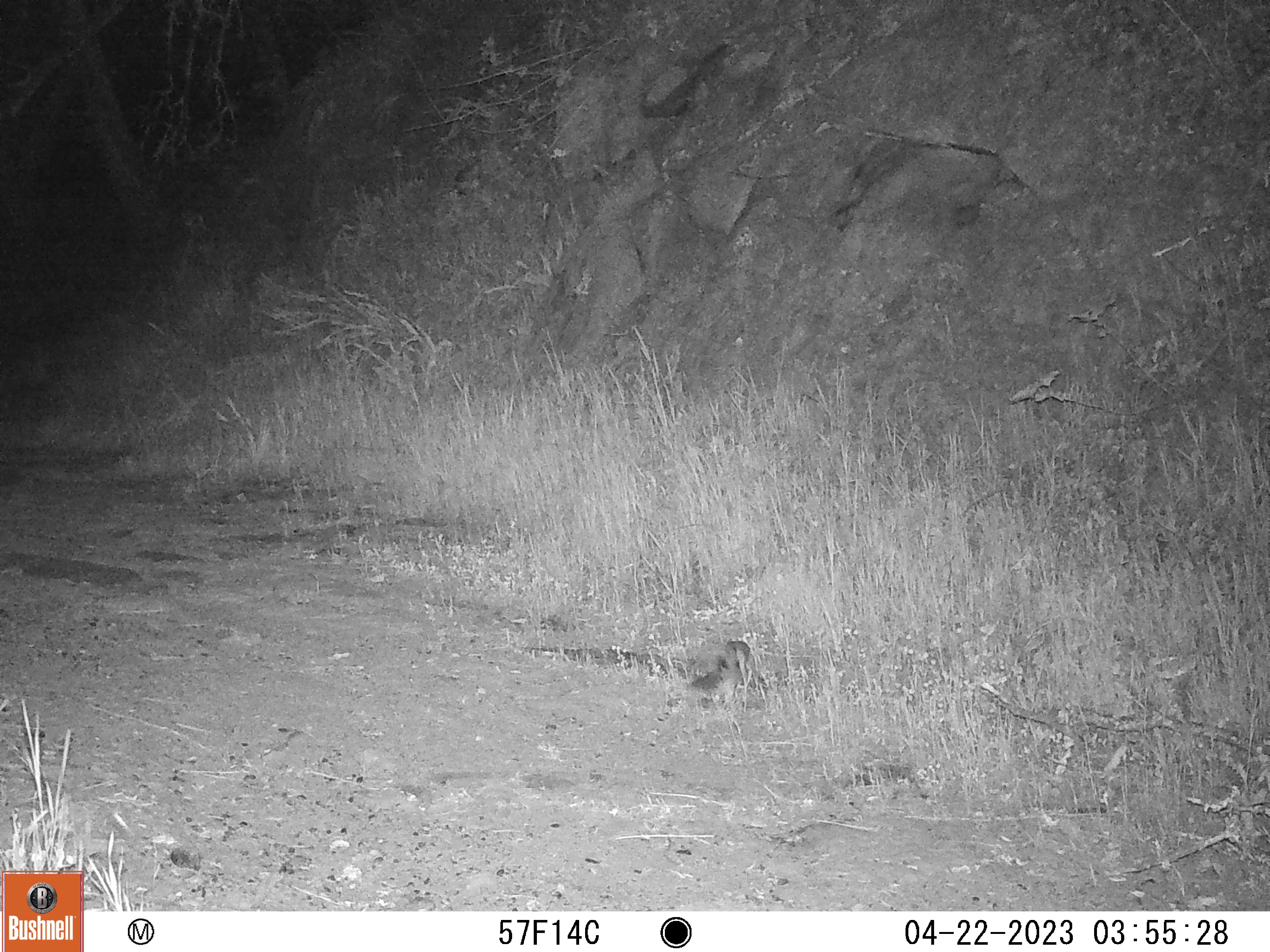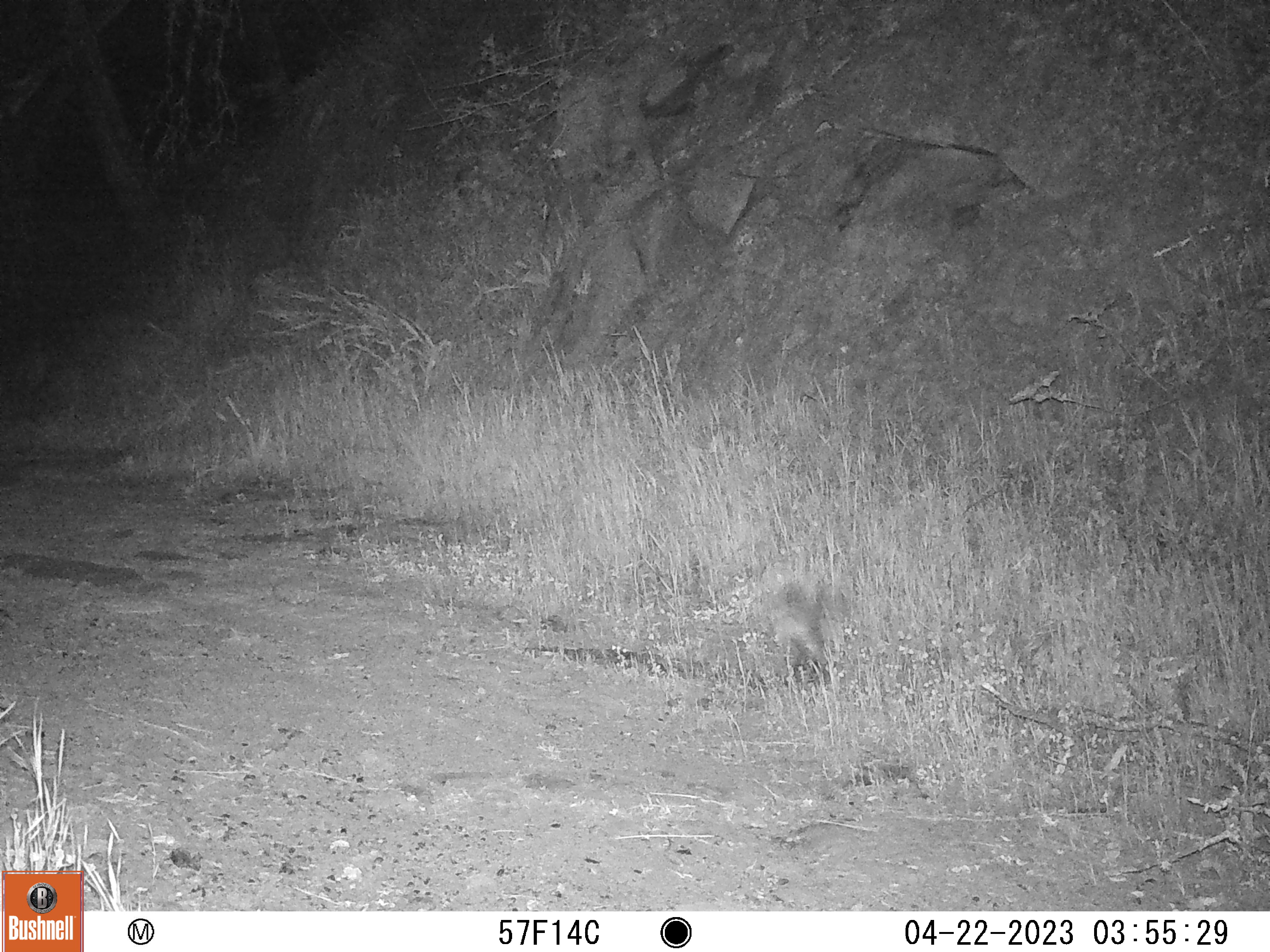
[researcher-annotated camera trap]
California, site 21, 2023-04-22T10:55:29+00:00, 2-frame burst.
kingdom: Animalia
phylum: Chordata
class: Mammalia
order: Rodentia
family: Sciuridae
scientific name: Sciuridae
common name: squirrel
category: unknown squirrel